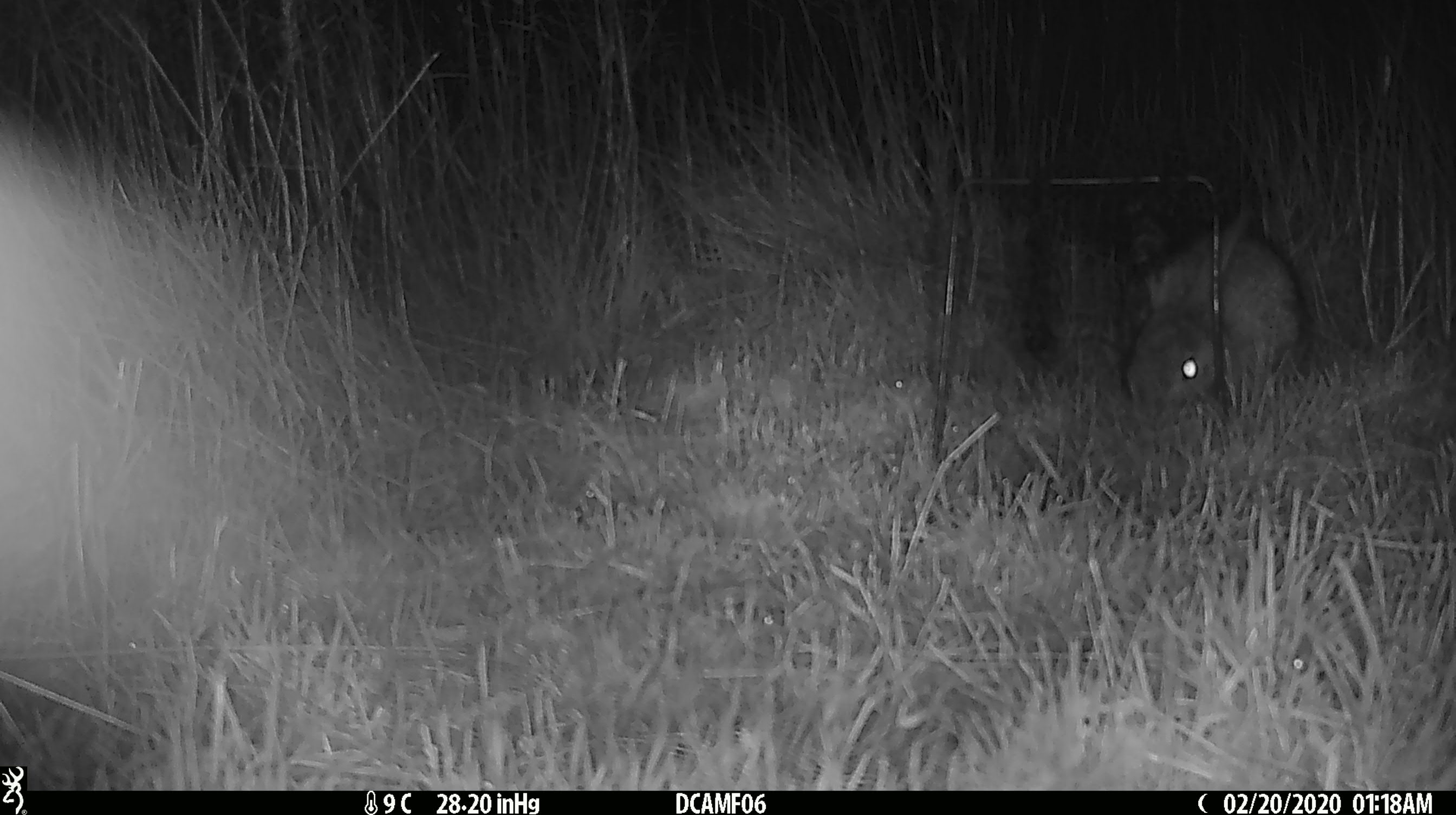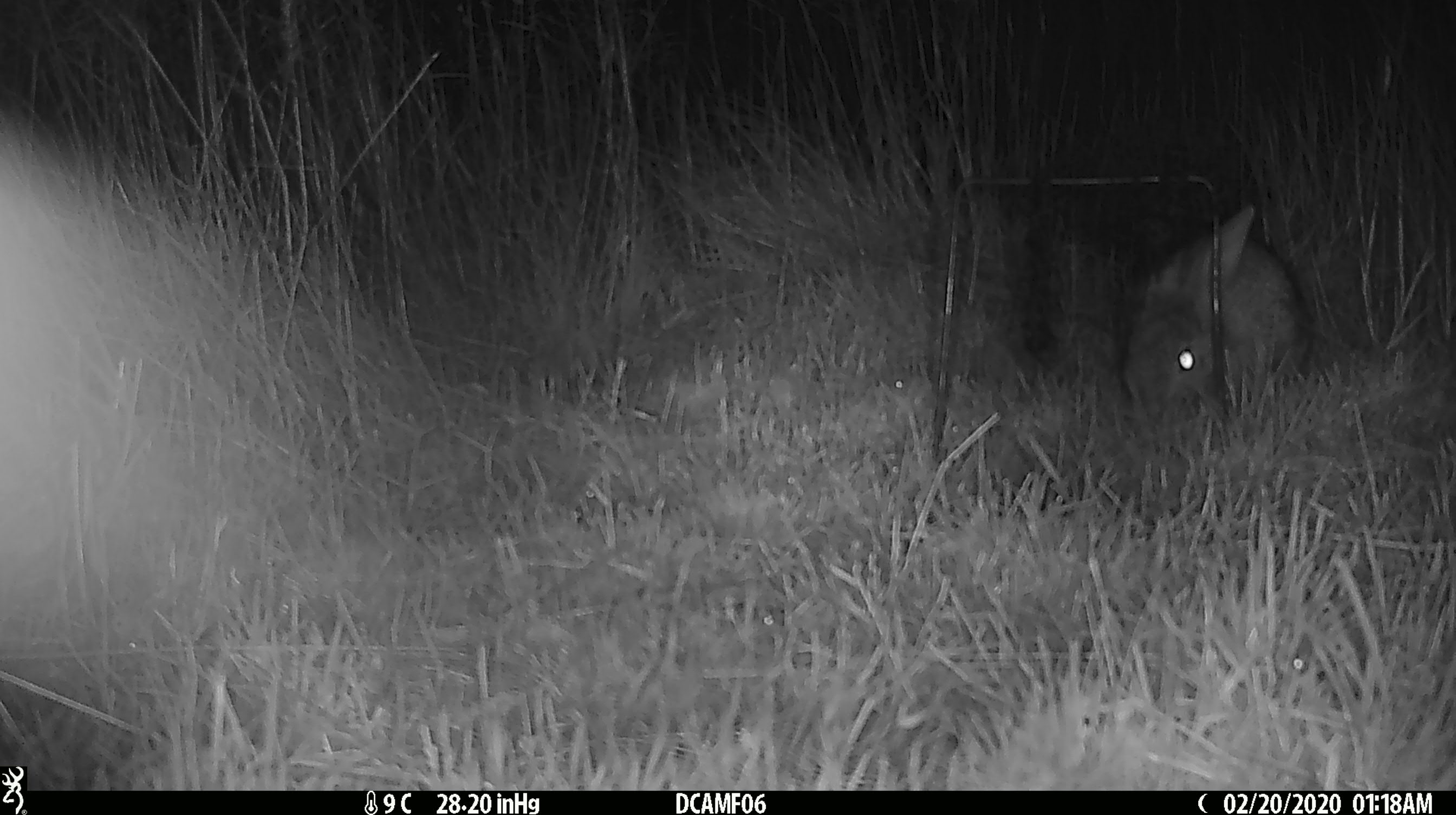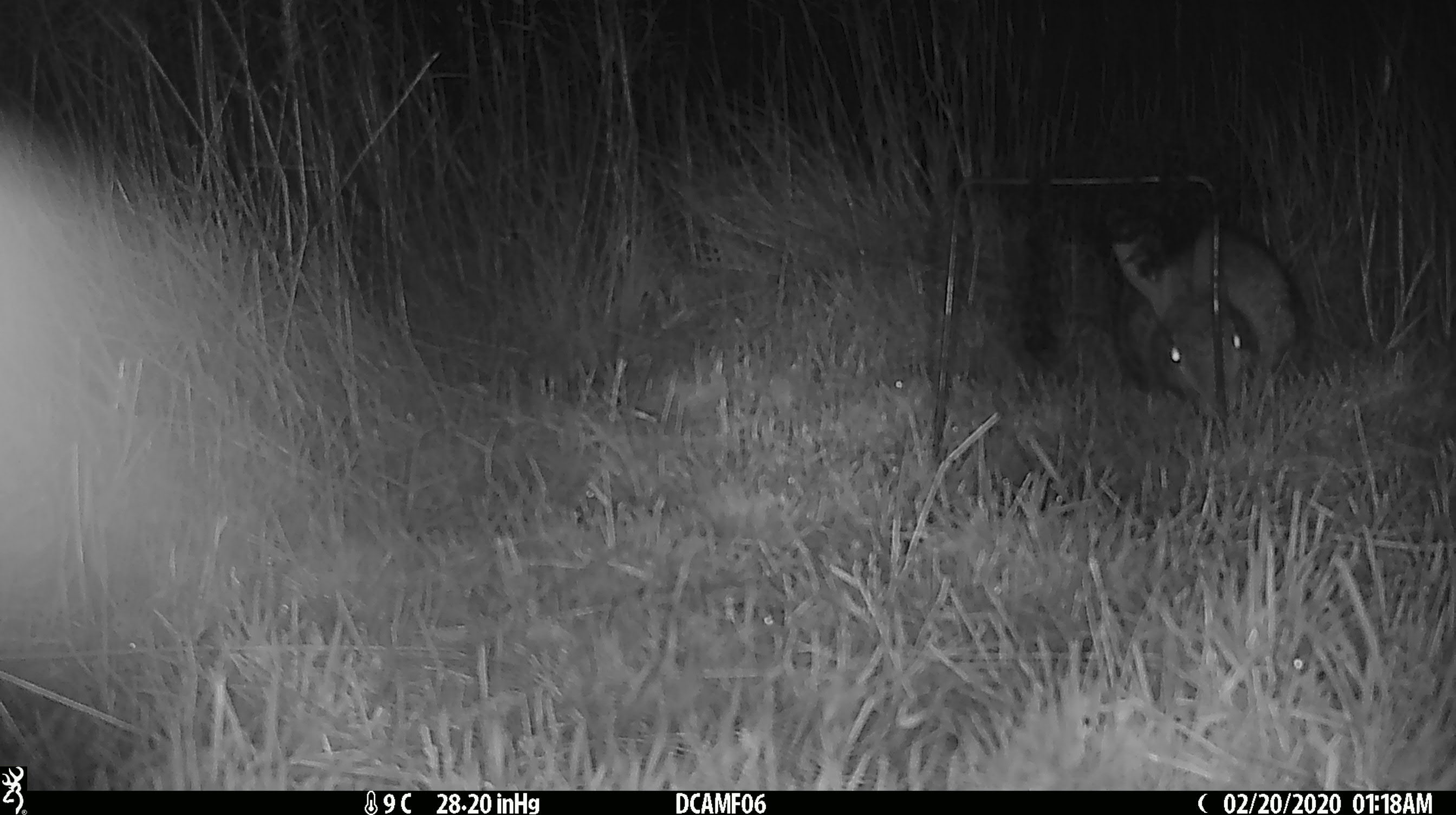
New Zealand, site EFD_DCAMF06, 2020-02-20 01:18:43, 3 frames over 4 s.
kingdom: Animalia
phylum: Chordata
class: Mammalia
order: Lagomorpha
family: Leporidae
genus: Oryctolagus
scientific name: Oryctolagus cuniculus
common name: european rabbit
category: rabbit